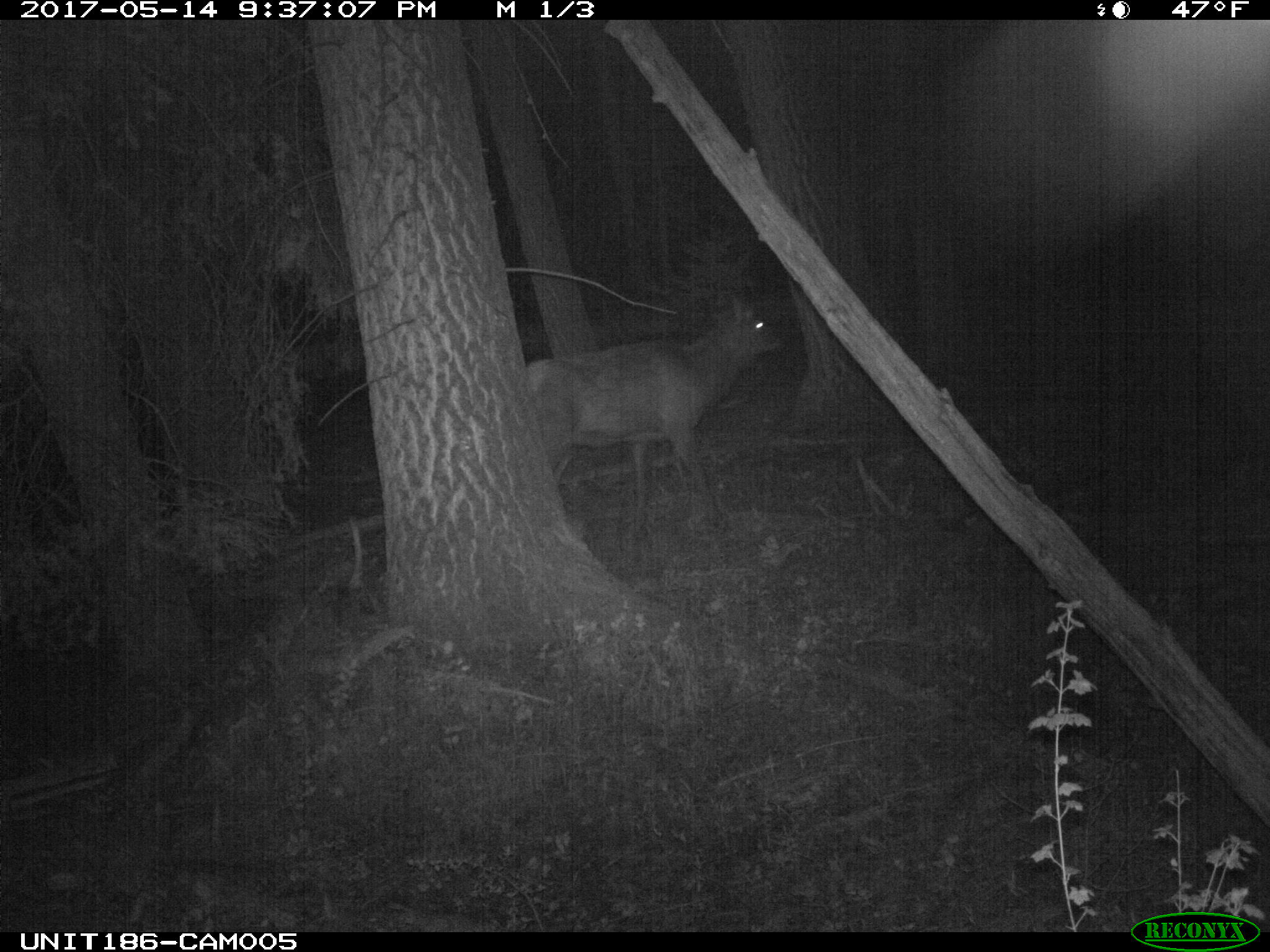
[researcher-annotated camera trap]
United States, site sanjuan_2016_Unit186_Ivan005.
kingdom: Animalia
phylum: Chordata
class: Mammalia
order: Artiodactyla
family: Cervidae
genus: Cervus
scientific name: Cervus elaphus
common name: red deer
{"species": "Cervus elaphus (red deer)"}